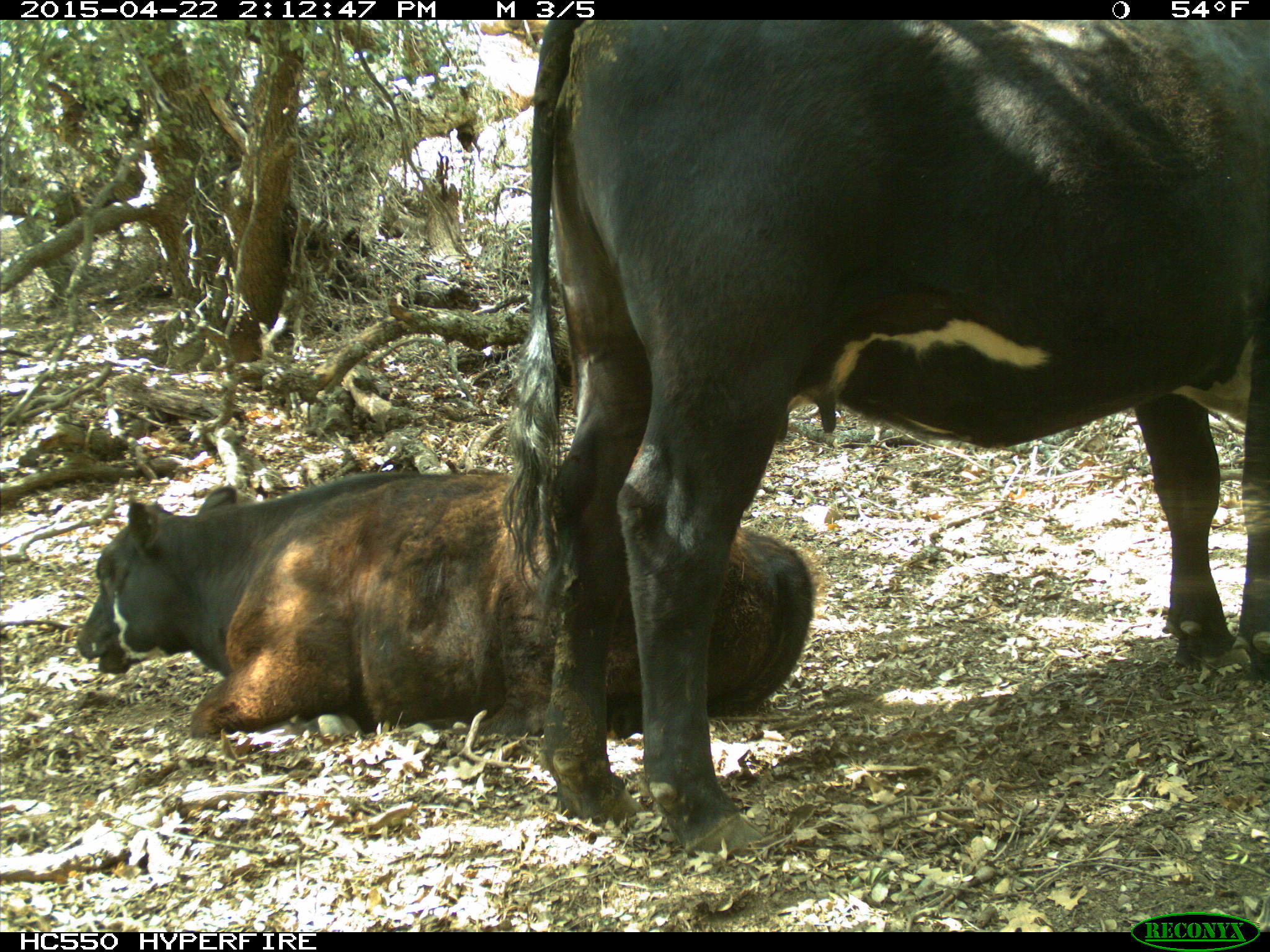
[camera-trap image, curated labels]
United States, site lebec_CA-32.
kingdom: Animalia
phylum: Chordata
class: Mammalia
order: Artiodactyla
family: Bovidae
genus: Bos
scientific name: Bos taurus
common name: domestic cow